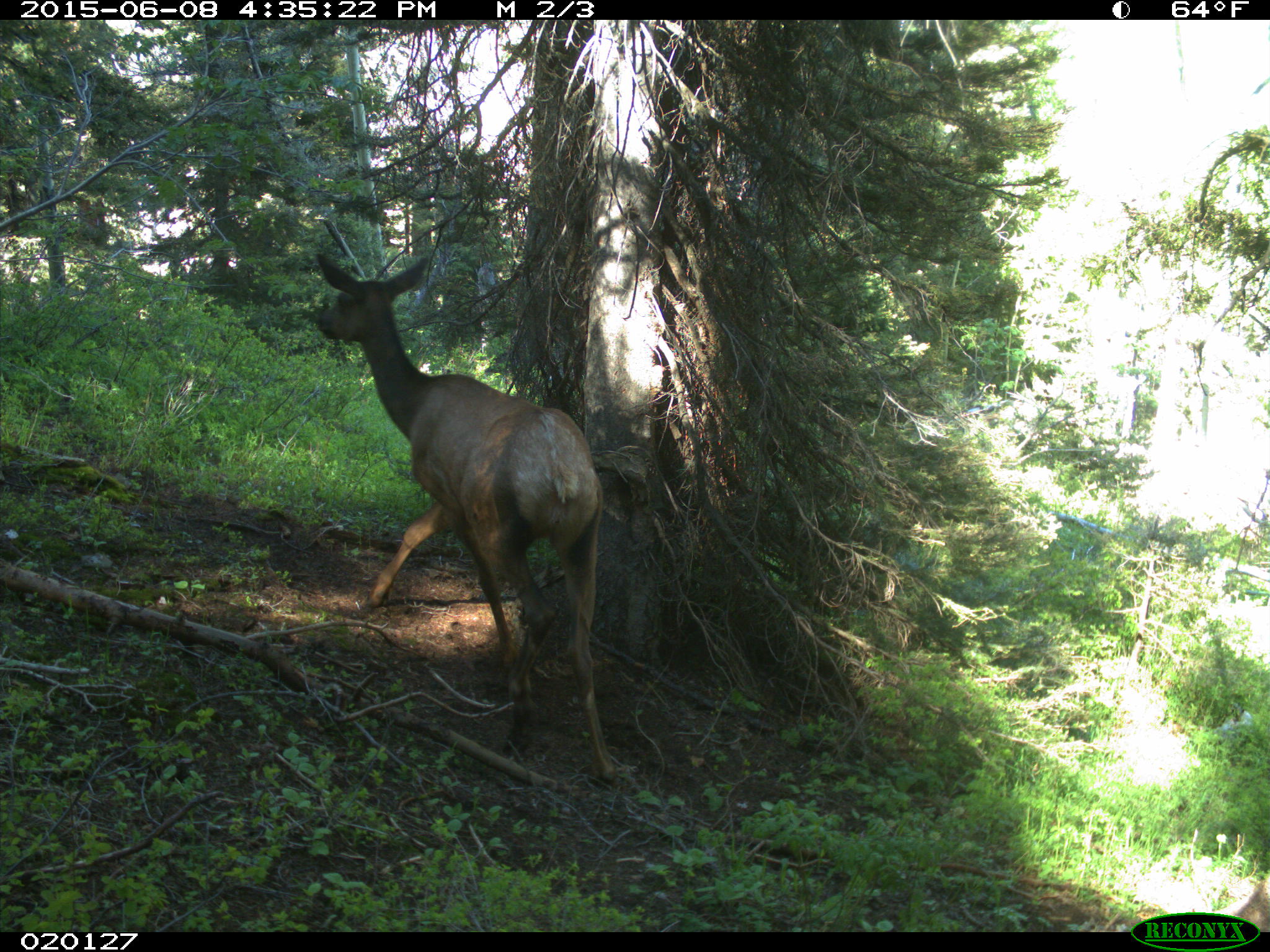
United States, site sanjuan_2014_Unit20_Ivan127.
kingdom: Animalia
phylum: Chordata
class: Mammalia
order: Artiodactyla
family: Cervidae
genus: Cervus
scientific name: Cervus elaphus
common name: red deer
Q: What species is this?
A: Cervus elaphus (red deer).